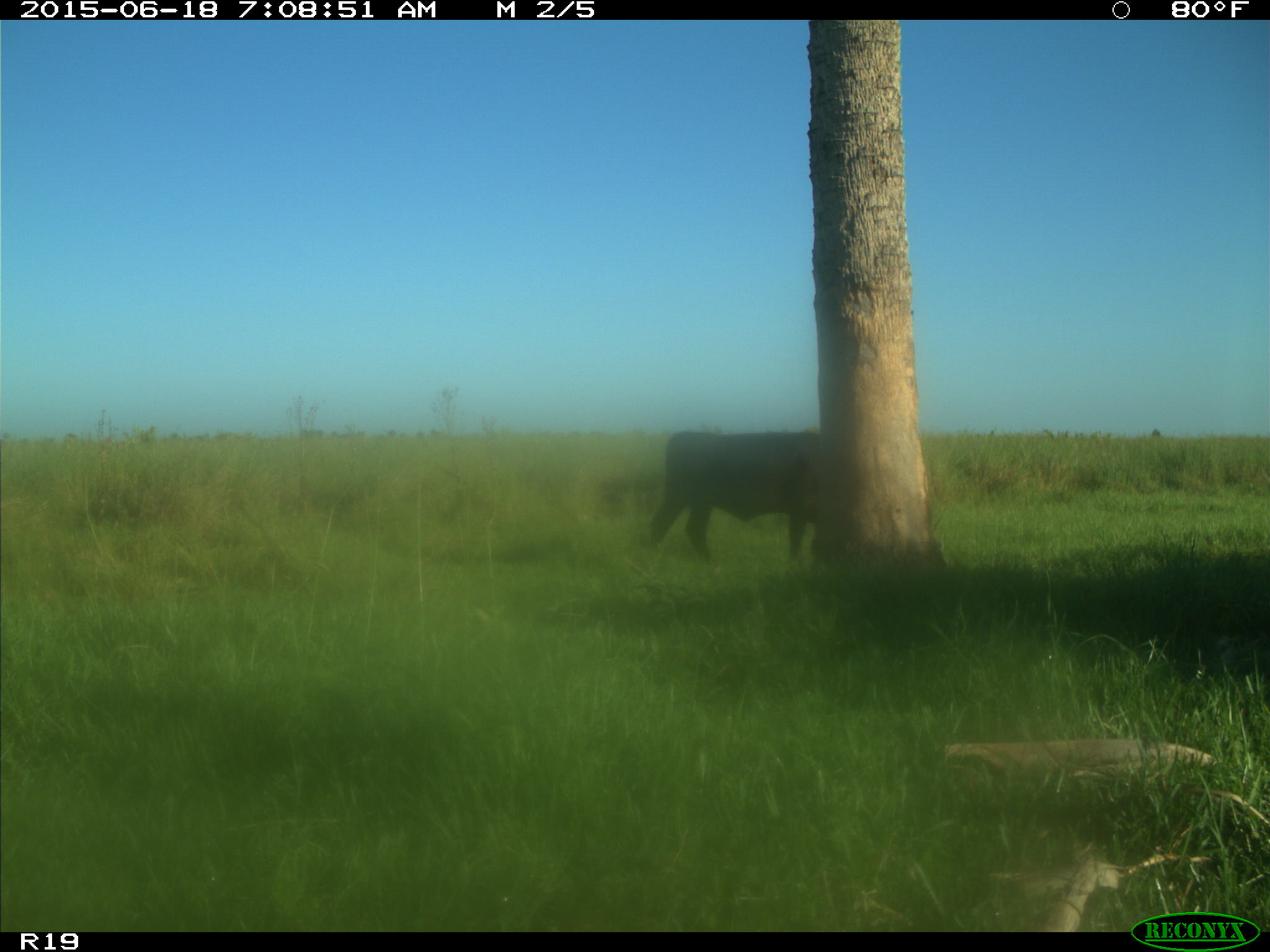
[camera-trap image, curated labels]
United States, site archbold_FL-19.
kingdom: Animalia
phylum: Chordata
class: Mammalia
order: Artiodactyla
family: Bovidae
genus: Bos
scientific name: Bos taurus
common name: domestic cow